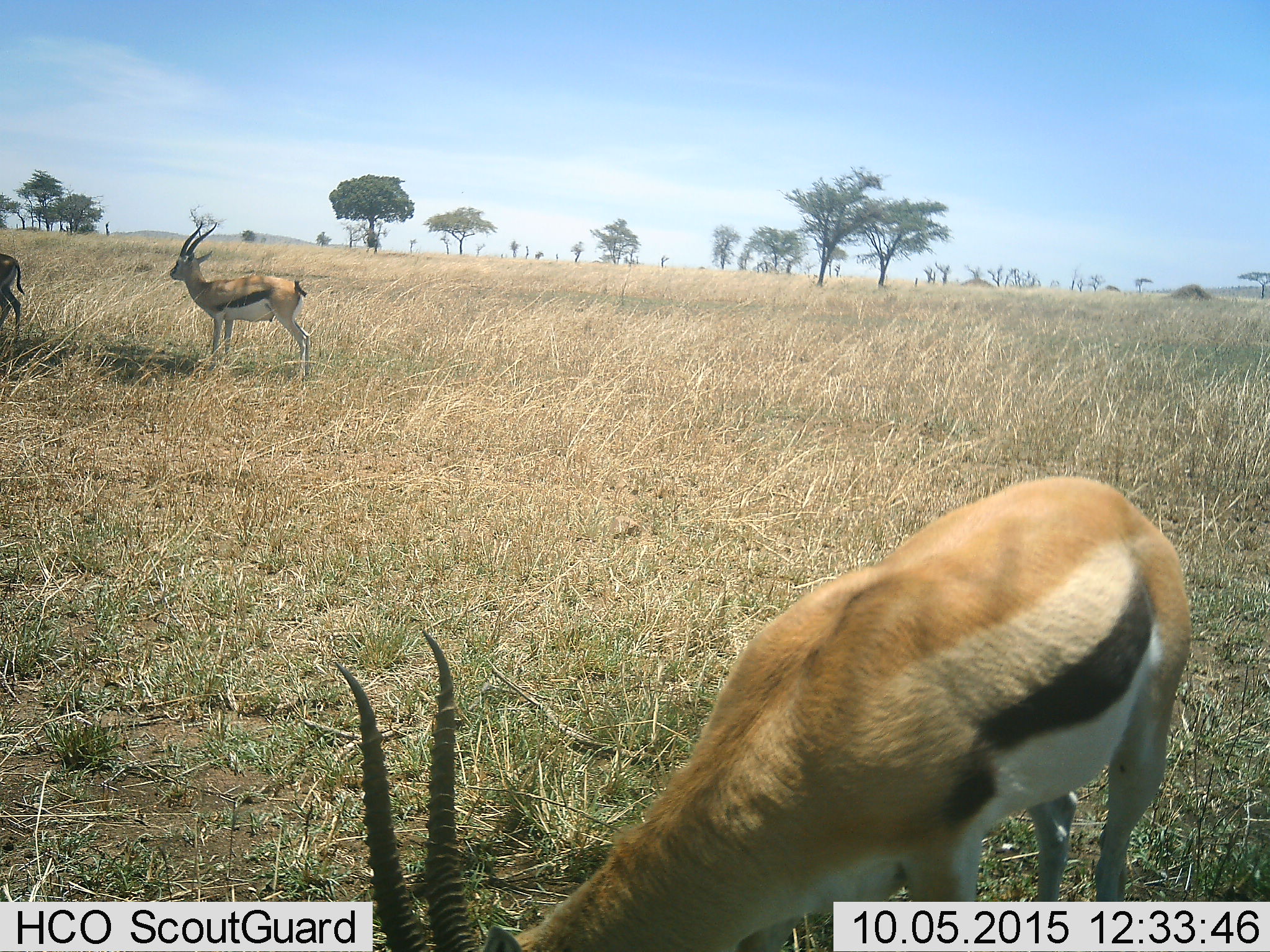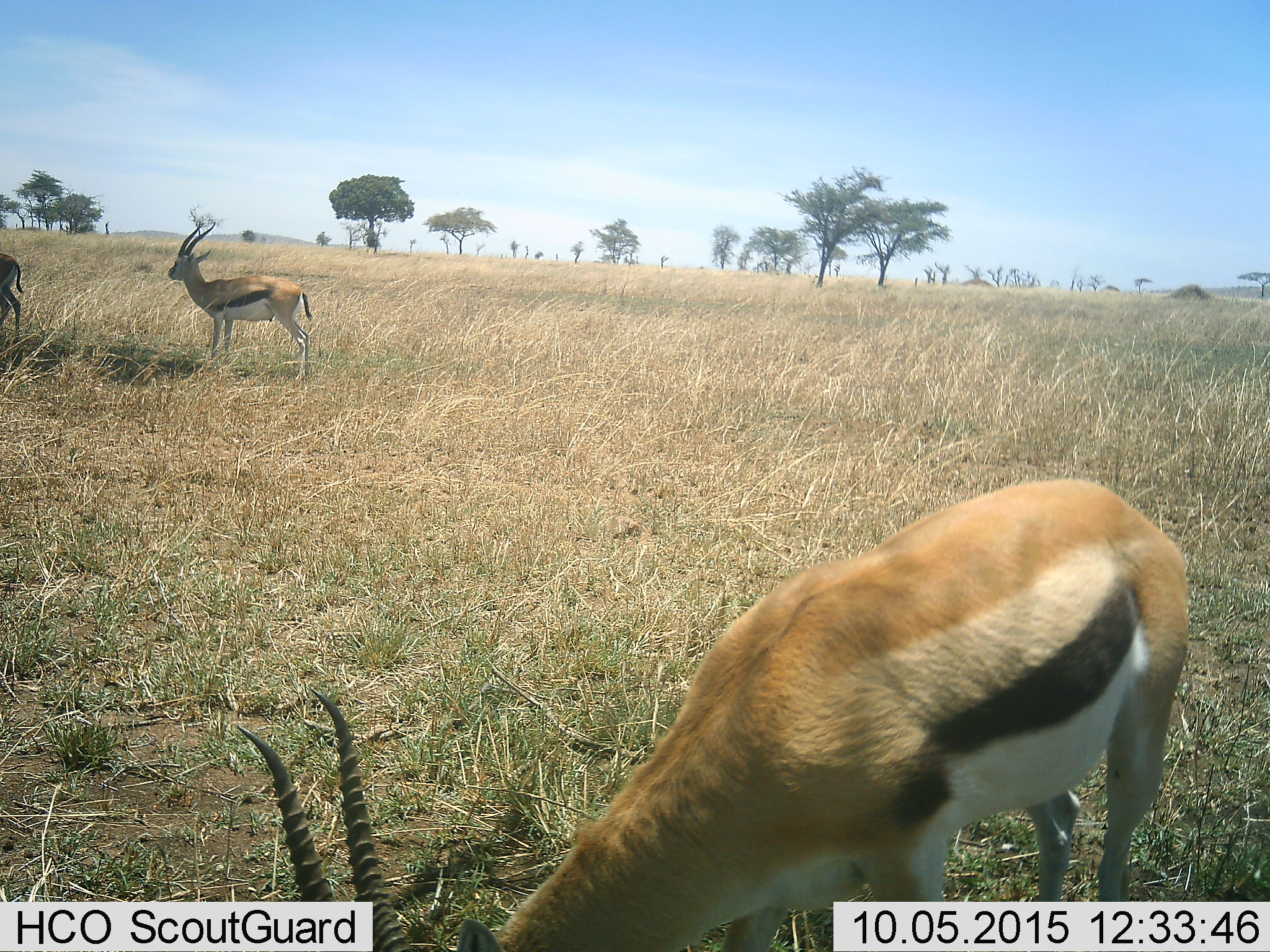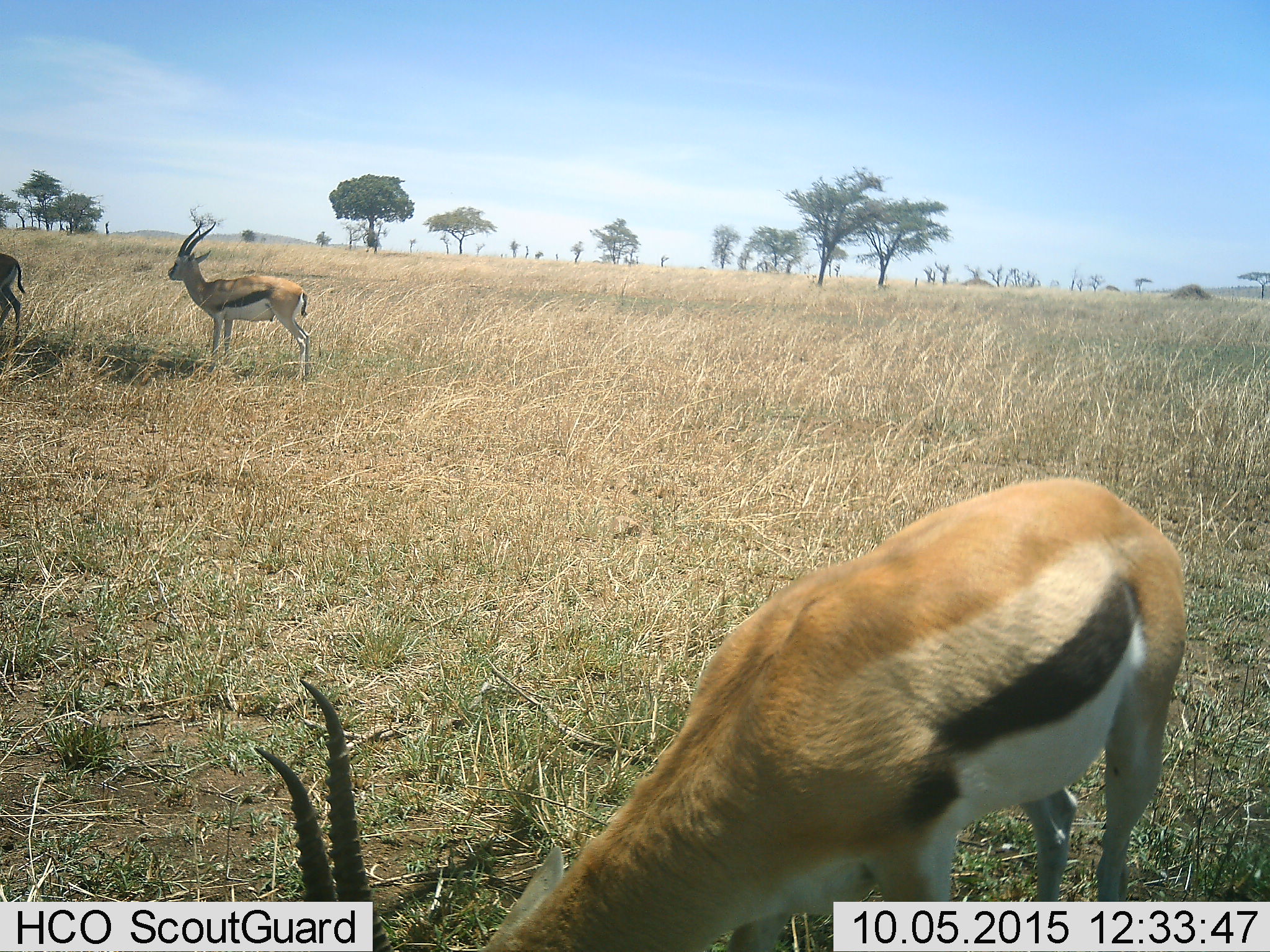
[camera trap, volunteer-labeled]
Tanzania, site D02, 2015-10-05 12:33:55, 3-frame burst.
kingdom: Animalia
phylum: Chordata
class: Mammalia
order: Artiodactyla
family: Bovidae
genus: Eudorcas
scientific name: Eudorcas thomsonii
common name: thomson's gazelle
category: gazellethomsons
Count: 3.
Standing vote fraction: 80%.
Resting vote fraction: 0%.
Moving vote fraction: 7%.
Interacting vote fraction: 0%.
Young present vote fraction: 0%.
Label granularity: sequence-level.